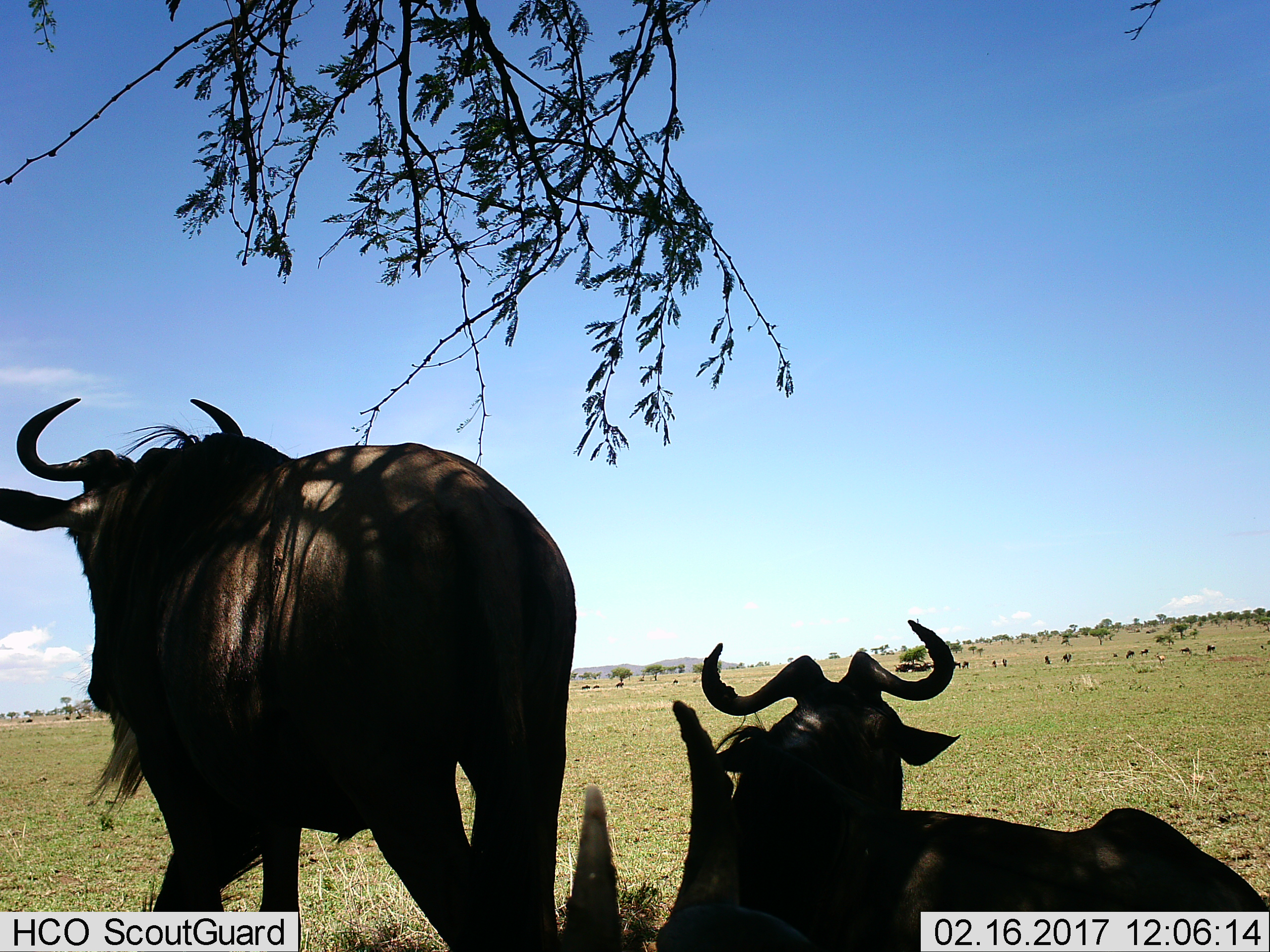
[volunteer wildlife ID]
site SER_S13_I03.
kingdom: Animalia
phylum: Chordata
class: Mammalia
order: Artiodactyla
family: Bovidae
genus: Connochaetes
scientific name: Connochaetes taurinus taurinus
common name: blue wildebeest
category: wildebeestblue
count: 3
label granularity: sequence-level